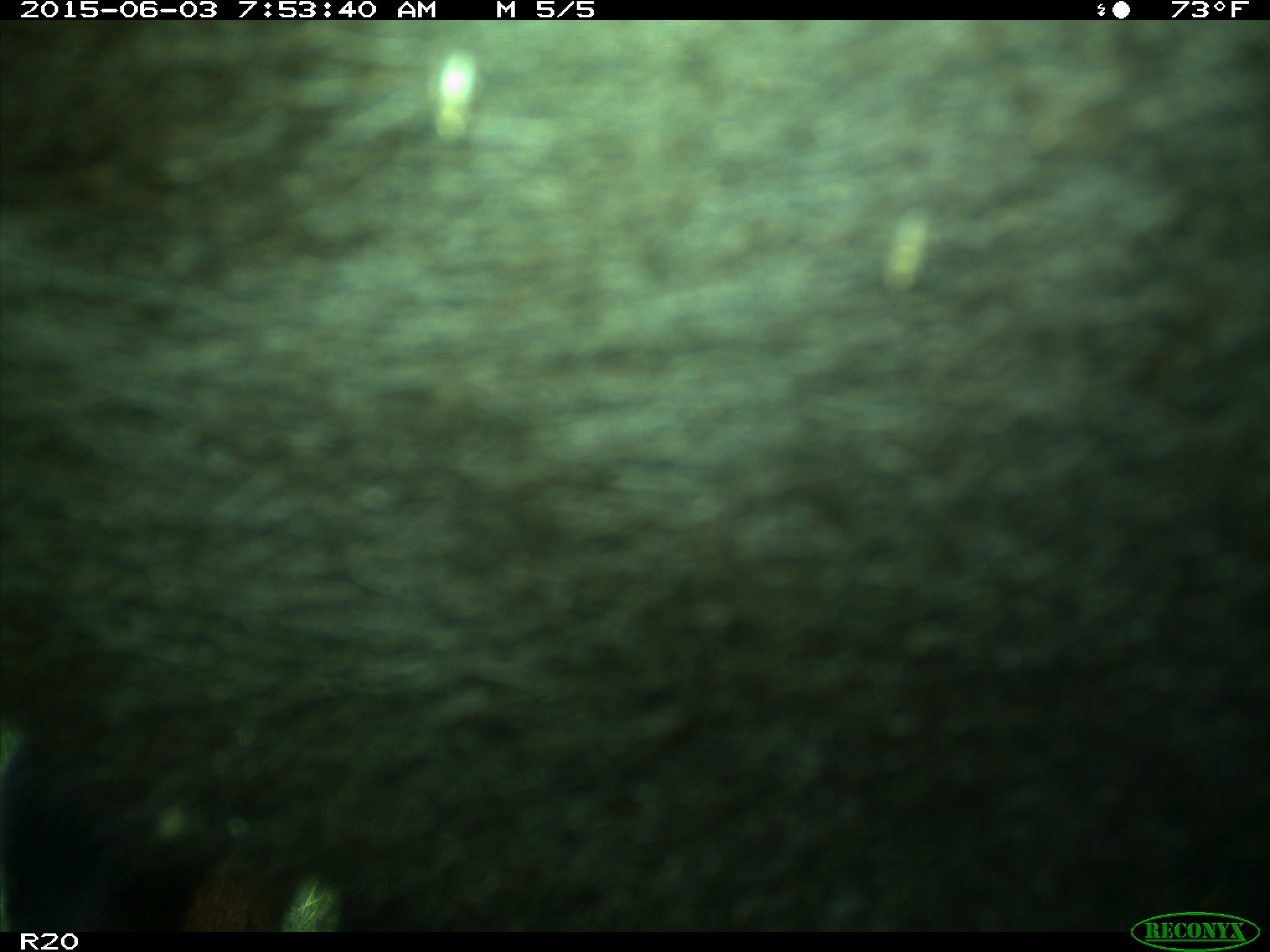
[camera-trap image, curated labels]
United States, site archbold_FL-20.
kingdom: Animalia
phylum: Chordata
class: Mammalia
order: Artiodactyla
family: Bovidae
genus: Bos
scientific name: Bos taurus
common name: domestic cow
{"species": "Bos taurus (domestic cow)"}